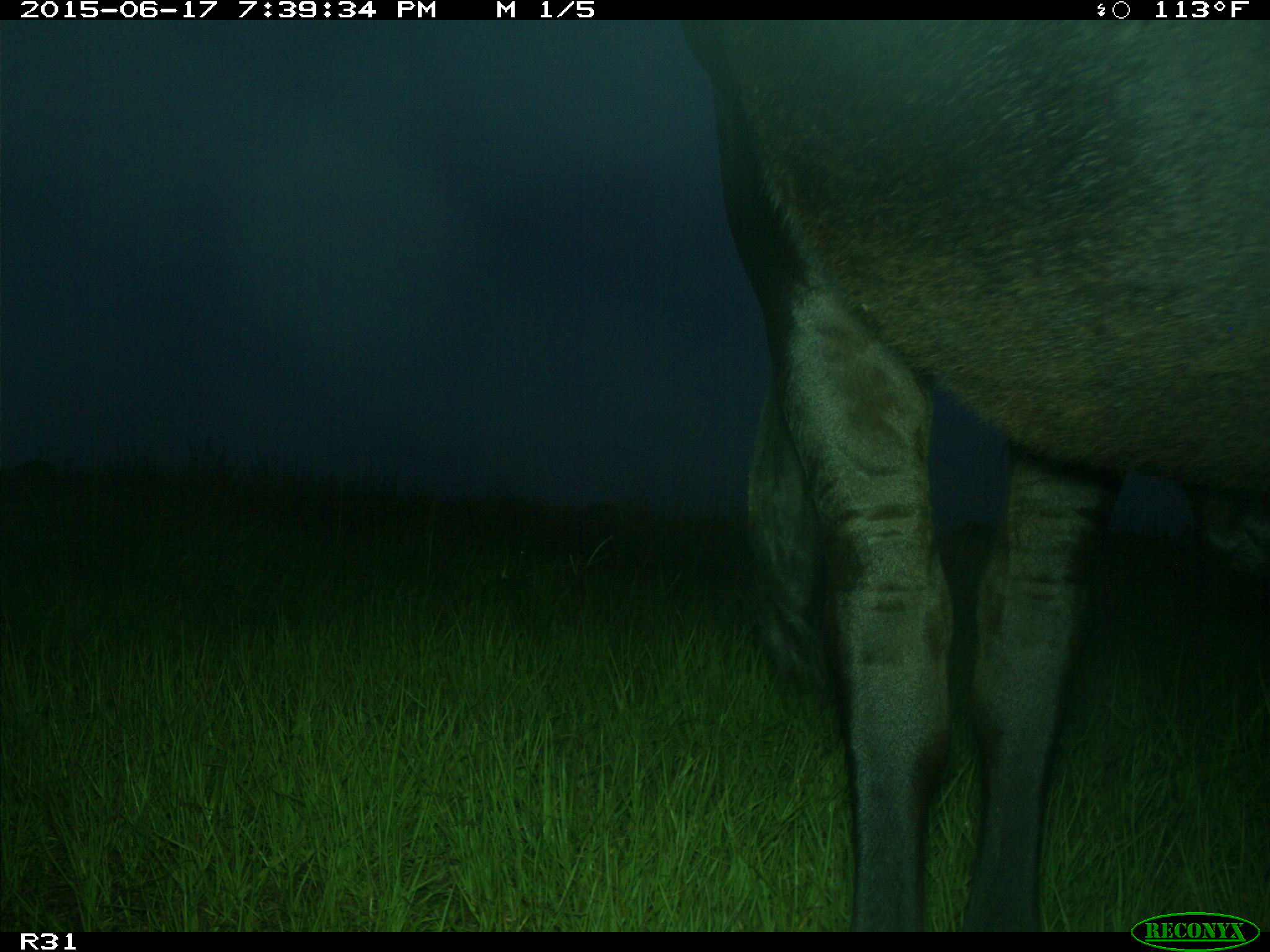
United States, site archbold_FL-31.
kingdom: Animalia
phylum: Chordata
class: Mammalia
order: Artiodactyla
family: Bovidae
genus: Bos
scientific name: Bos taurus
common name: domestic cow